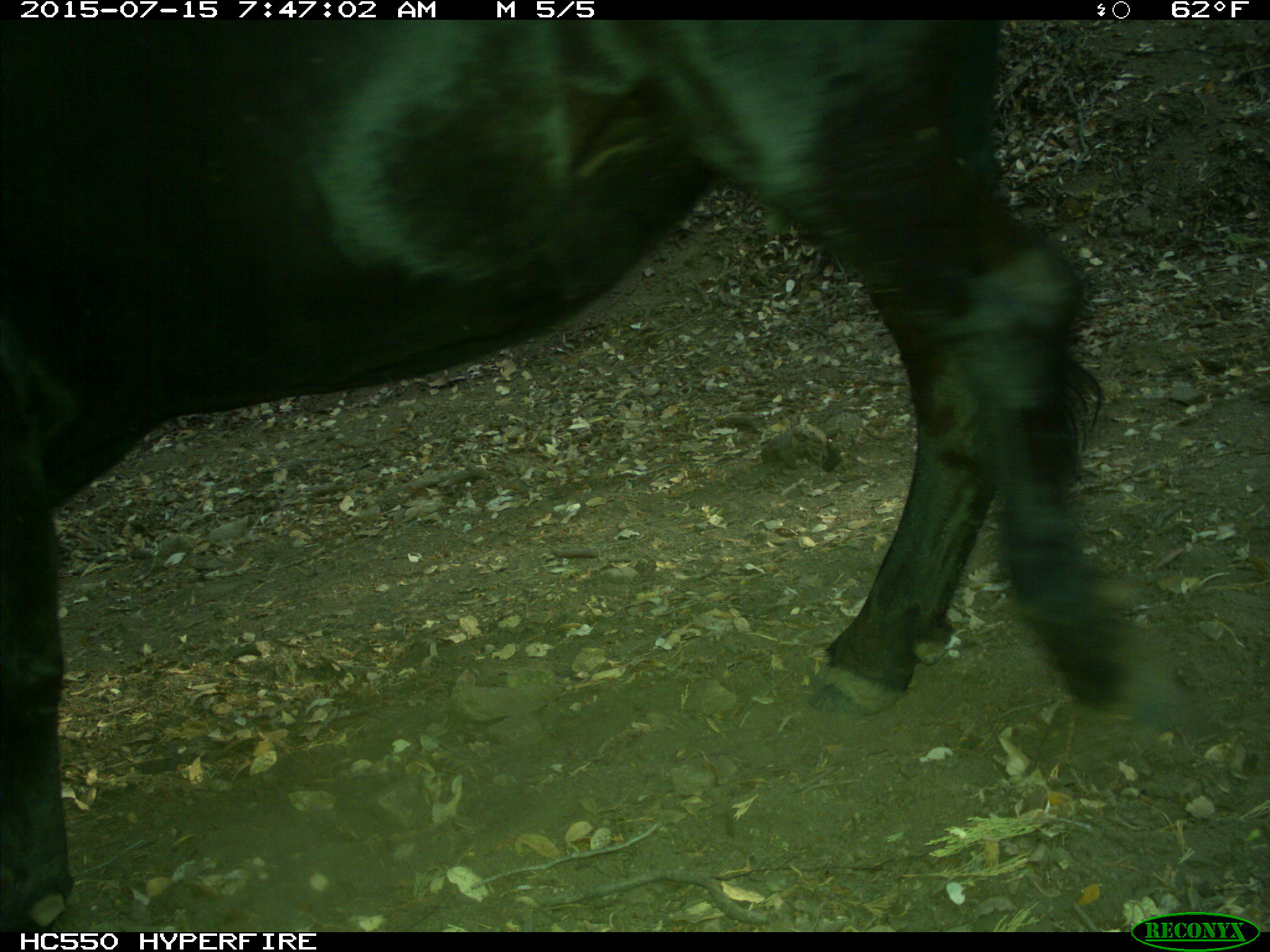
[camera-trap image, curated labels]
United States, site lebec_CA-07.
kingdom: Animalia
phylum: Chordata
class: Mammalia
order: Artiodactyla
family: Bovidae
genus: Bos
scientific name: Bos taurus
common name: domestic cow